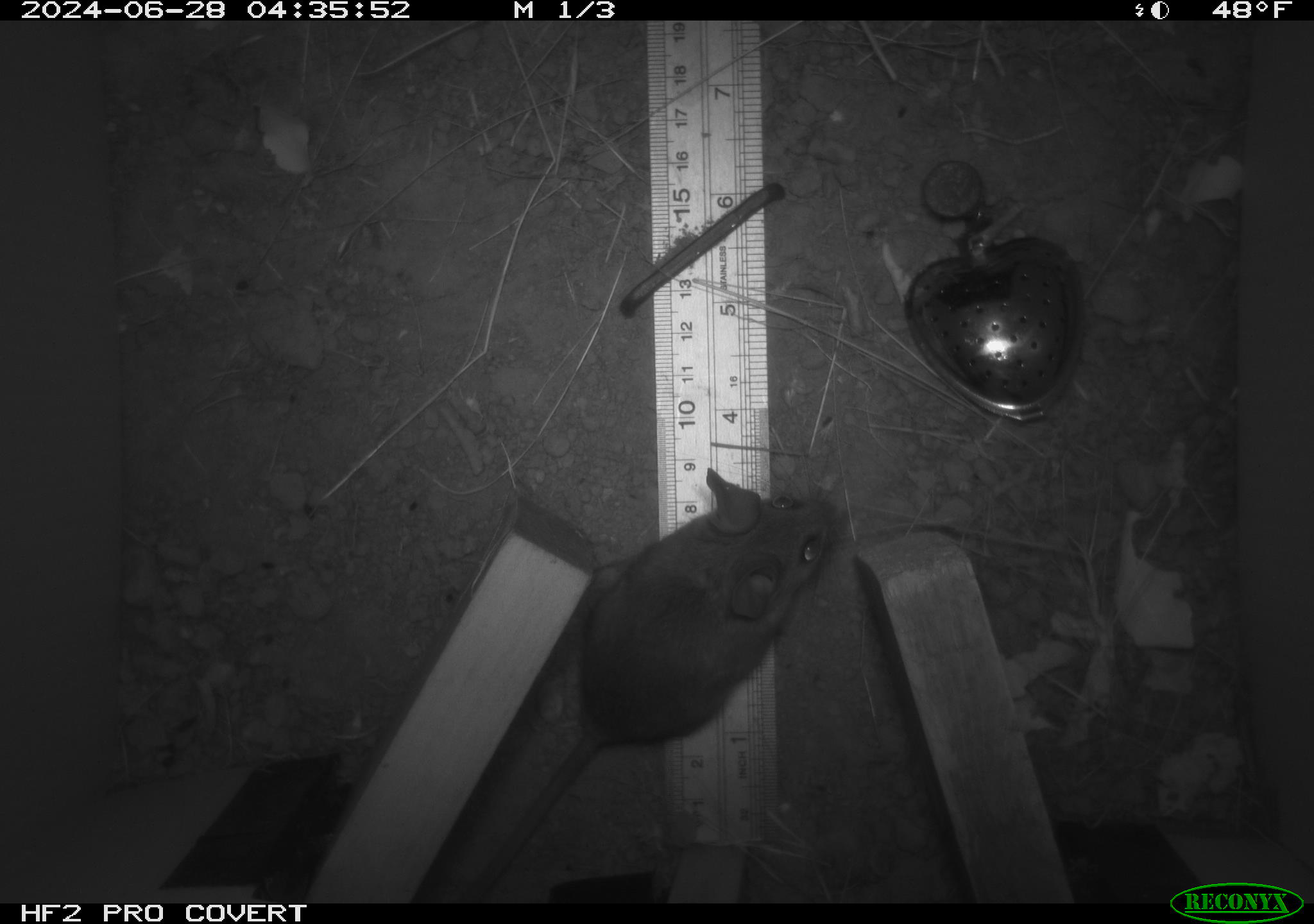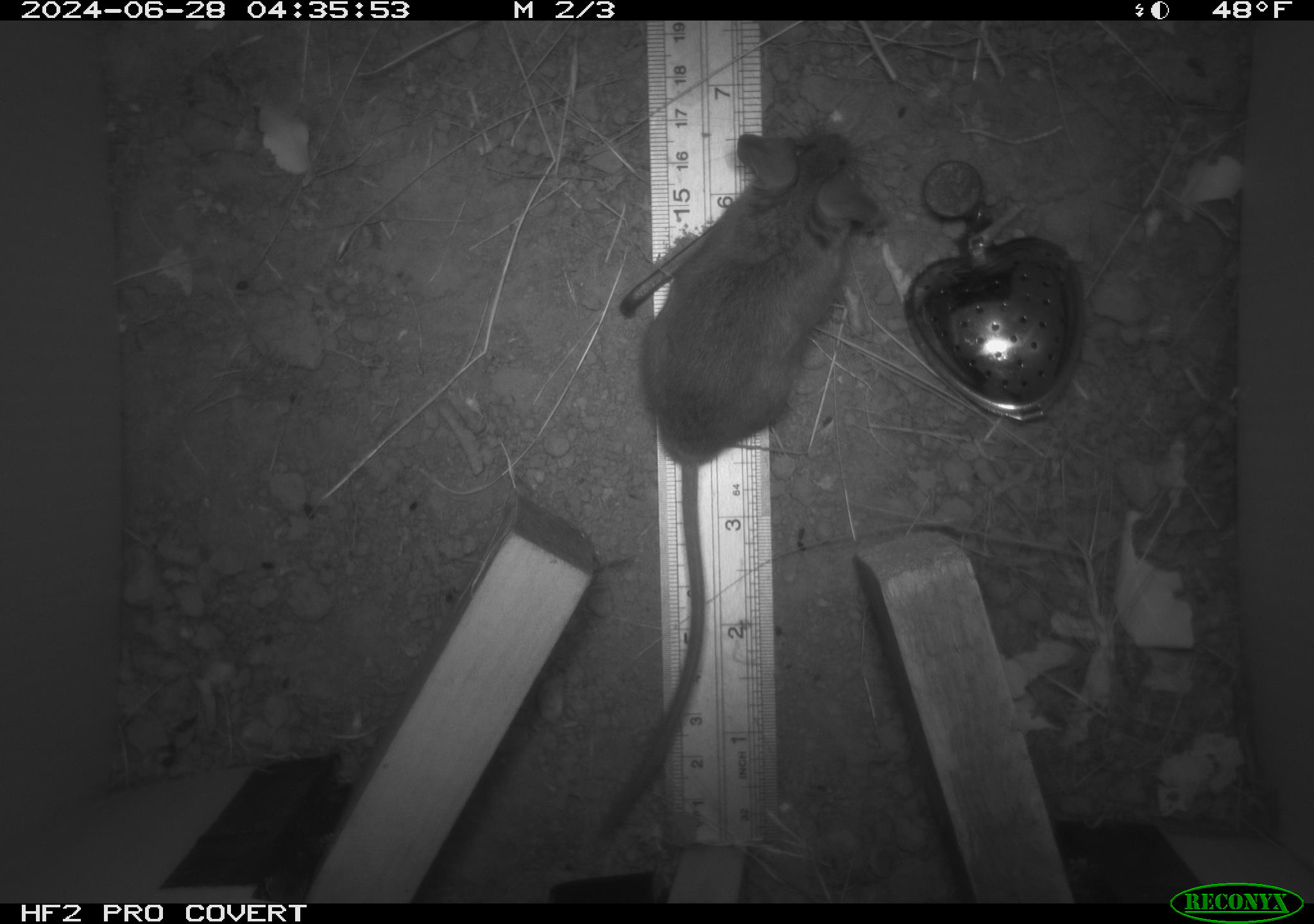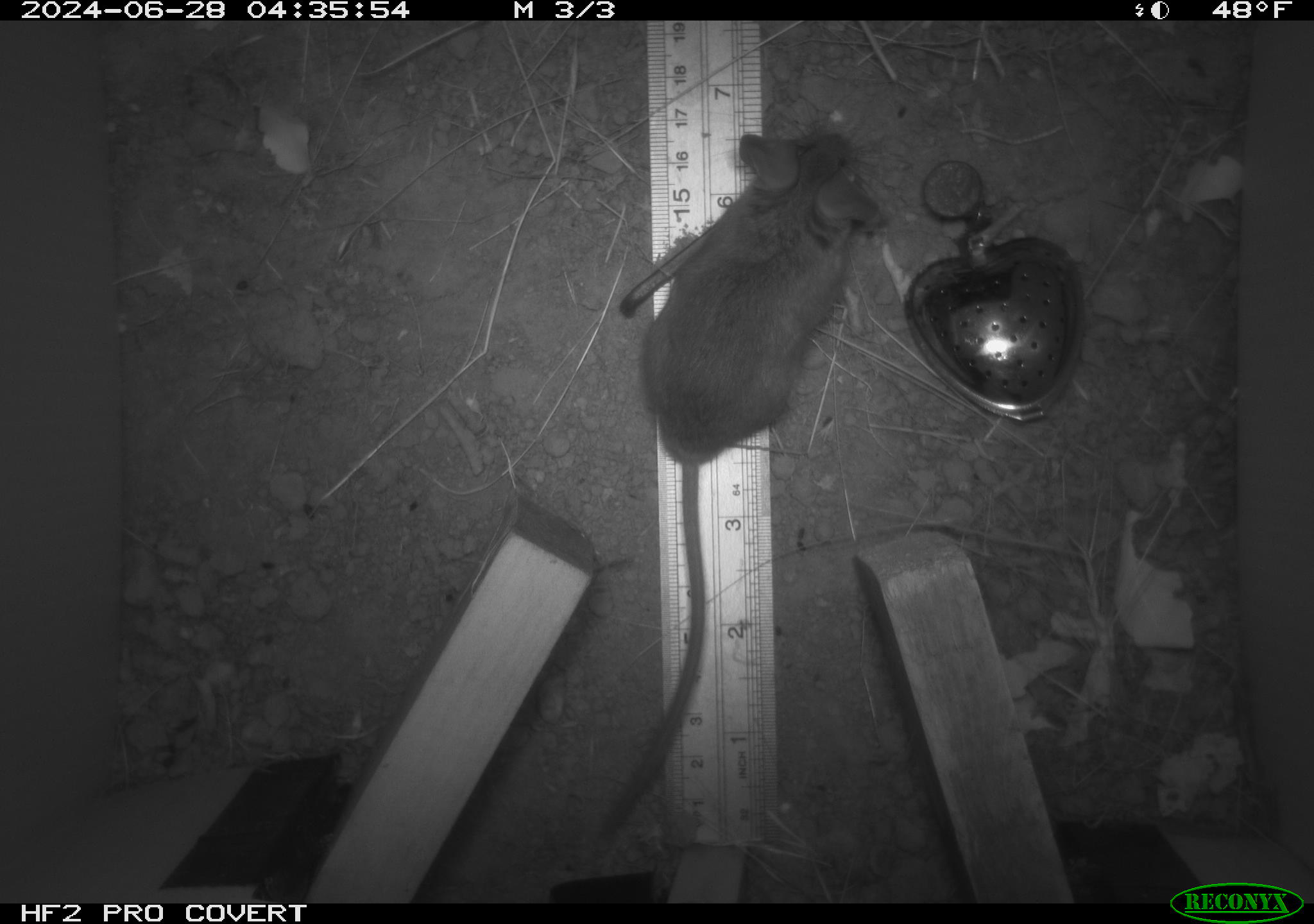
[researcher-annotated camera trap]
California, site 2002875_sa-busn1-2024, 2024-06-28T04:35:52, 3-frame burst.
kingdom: Animalia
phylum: Chordata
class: Mammalia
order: Rodentia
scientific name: Rodentia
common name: rodent